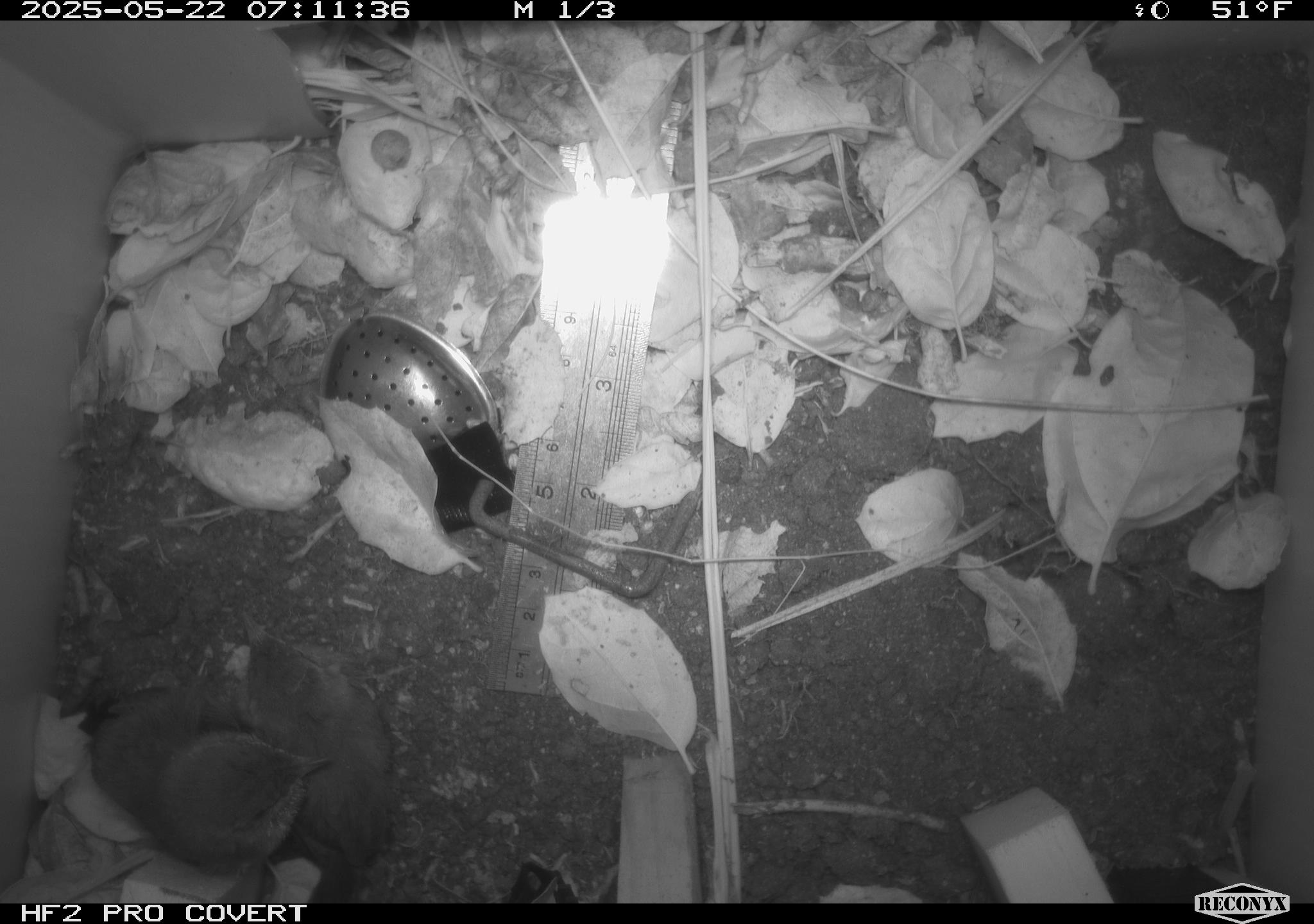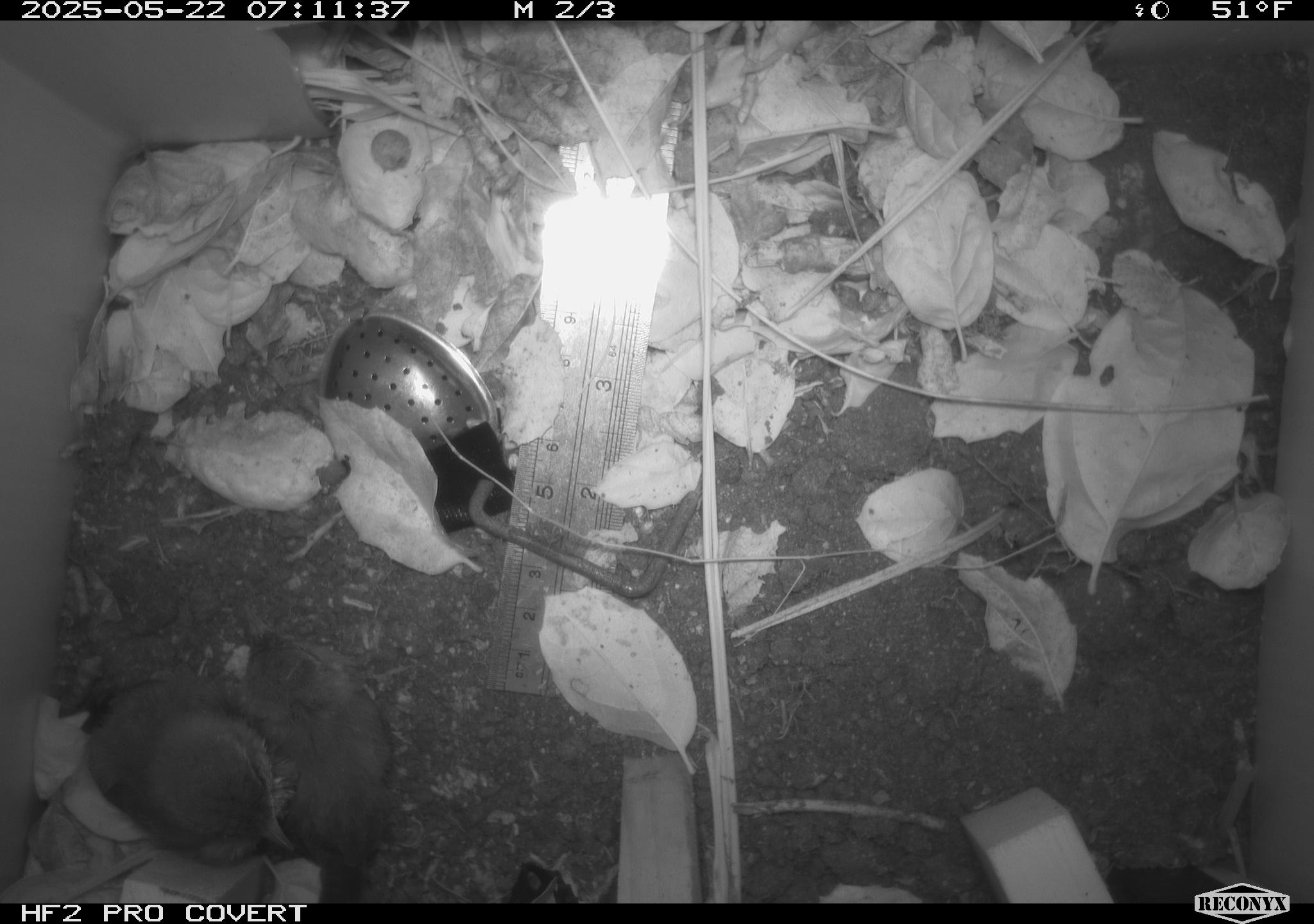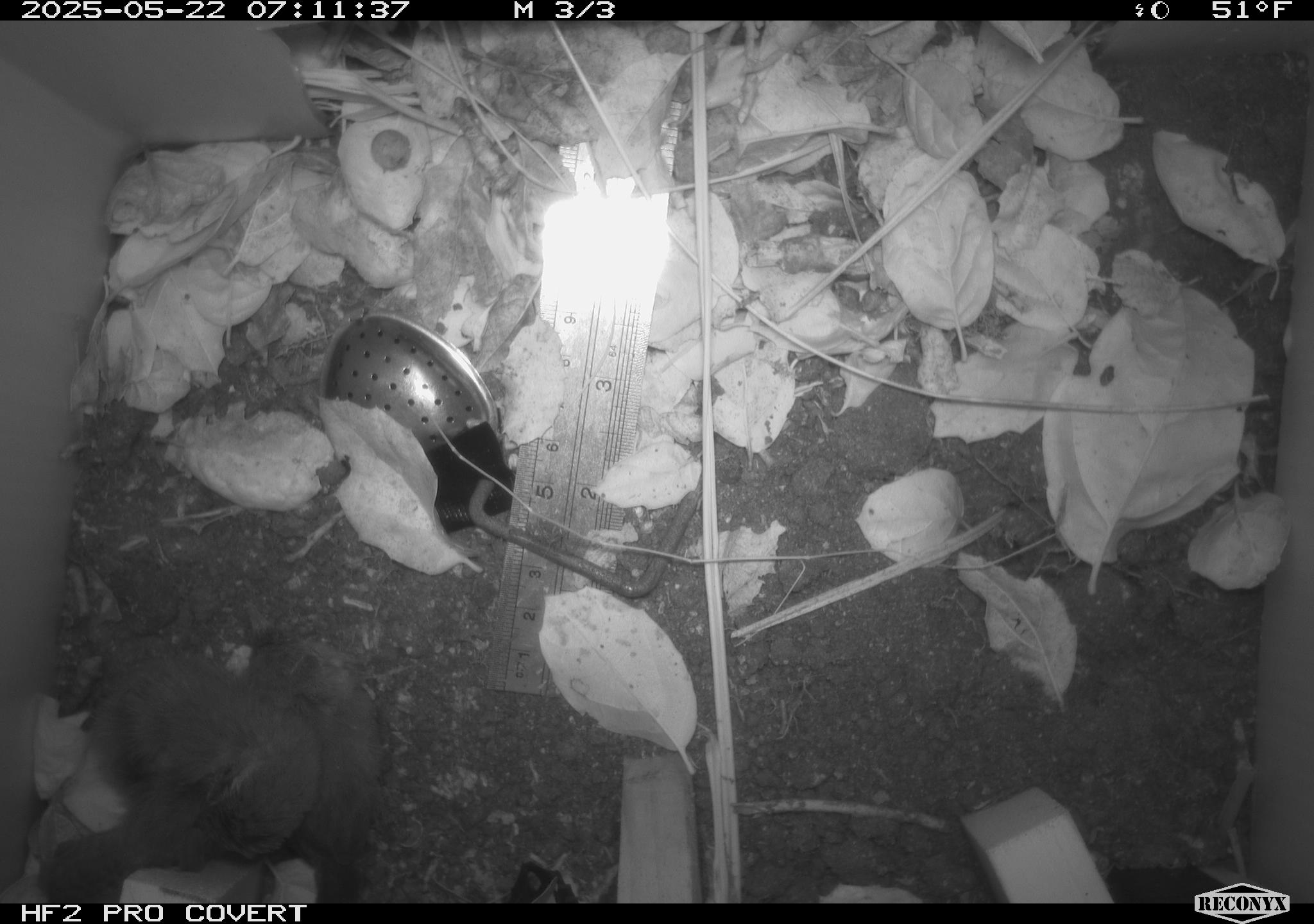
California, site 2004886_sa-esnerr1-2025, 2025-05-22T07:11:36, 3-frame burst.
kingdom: Animalia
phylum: Chordata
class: Aves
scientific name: Aves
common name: bird